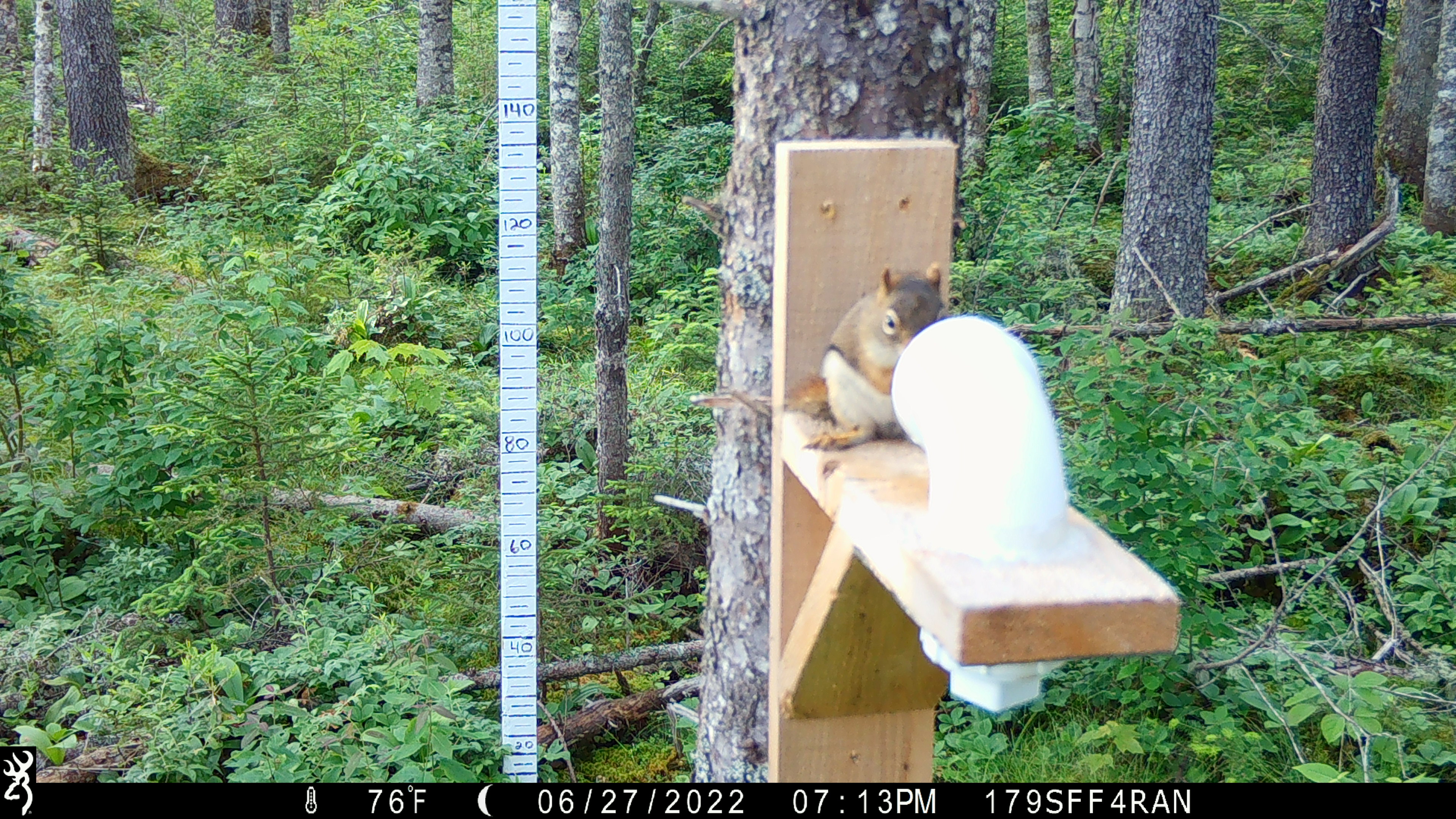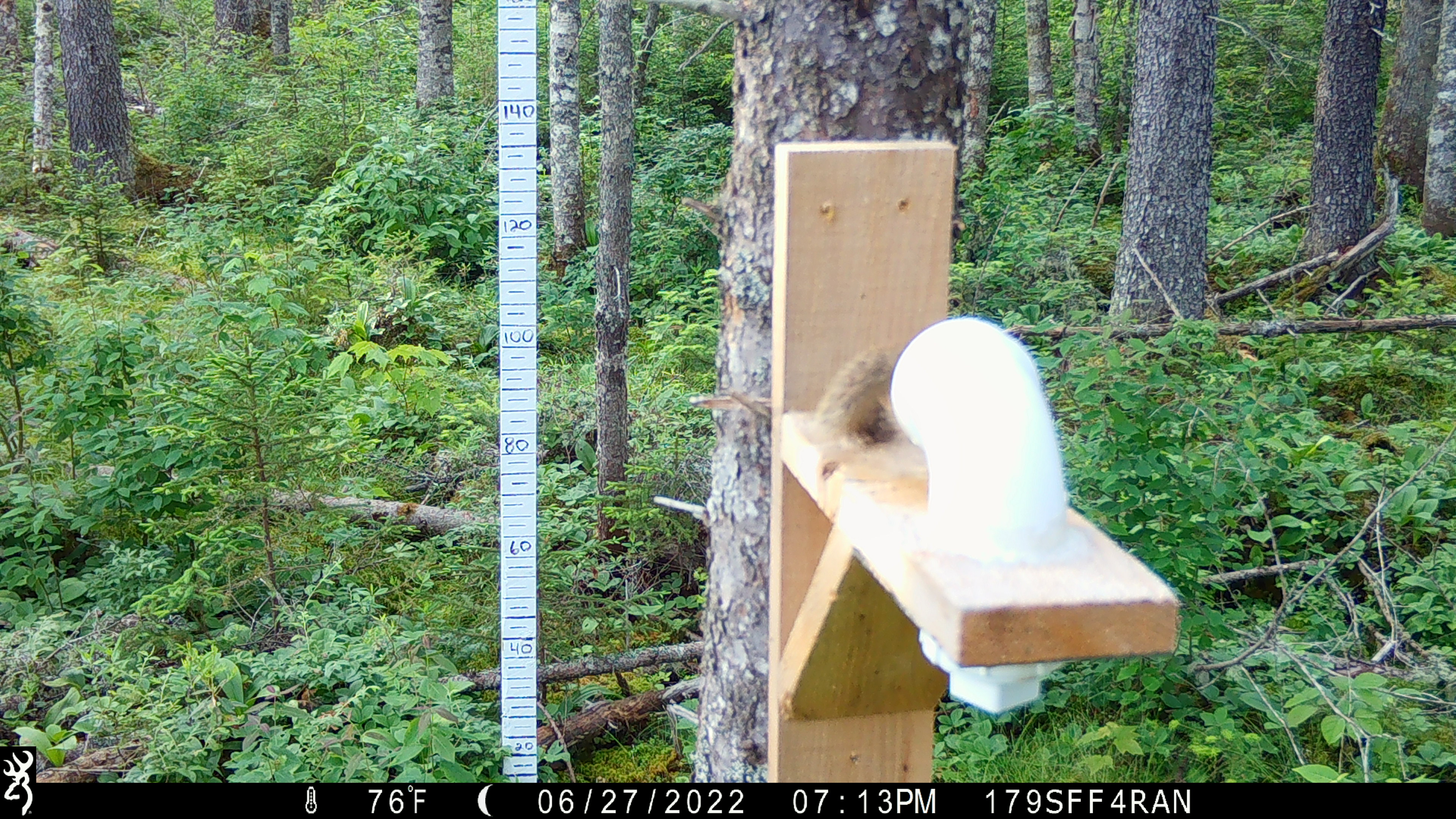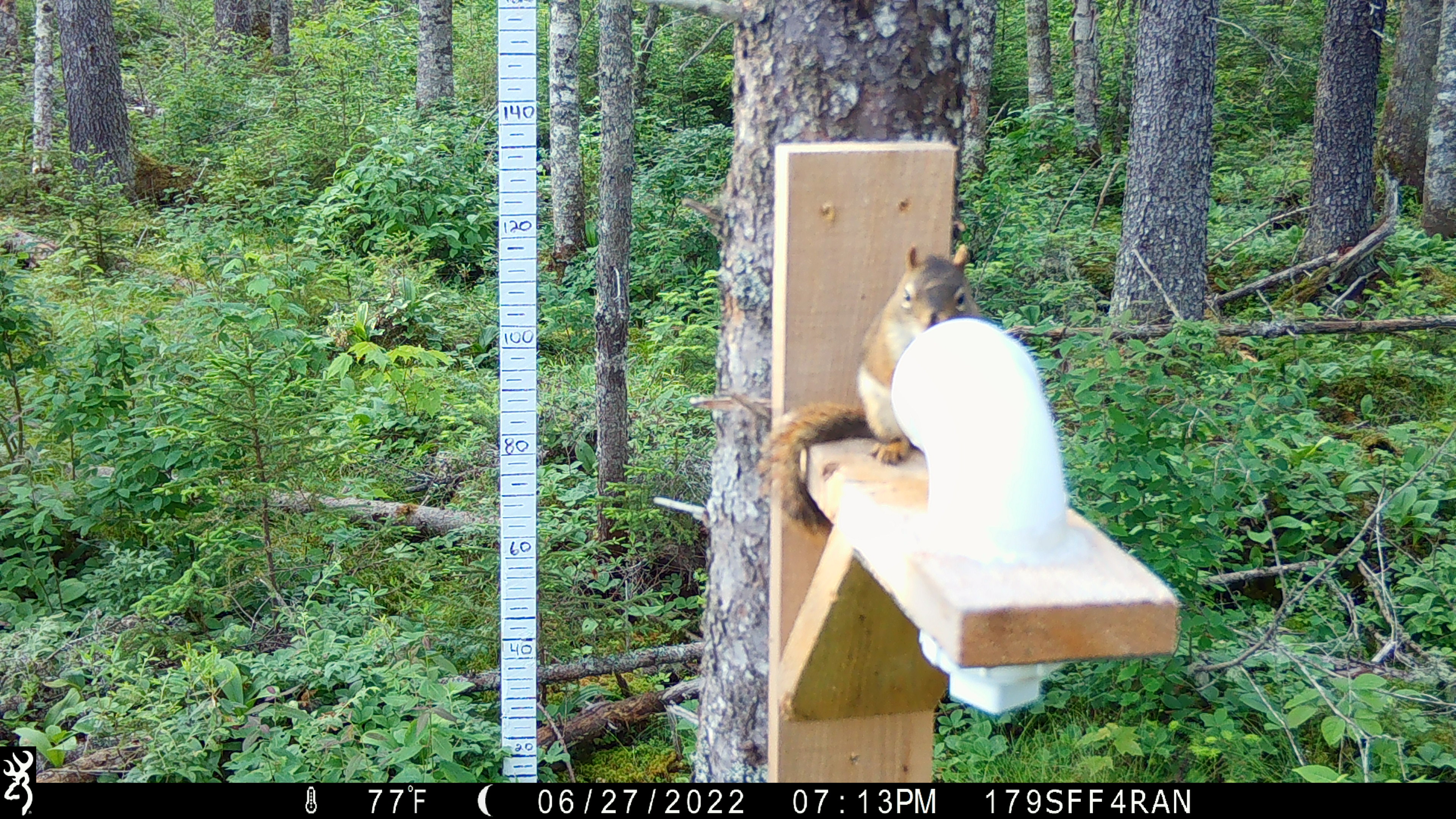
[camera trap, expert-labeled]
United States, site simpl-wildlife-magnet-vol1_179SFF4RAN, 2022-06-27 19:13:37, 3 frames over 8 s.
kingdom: Animalia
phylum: Chordata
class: Mammalia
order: Rodentia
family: Sciuridae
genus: Tamiasciurus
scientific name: Tamiasciurus hudsonicus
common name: red squirrel